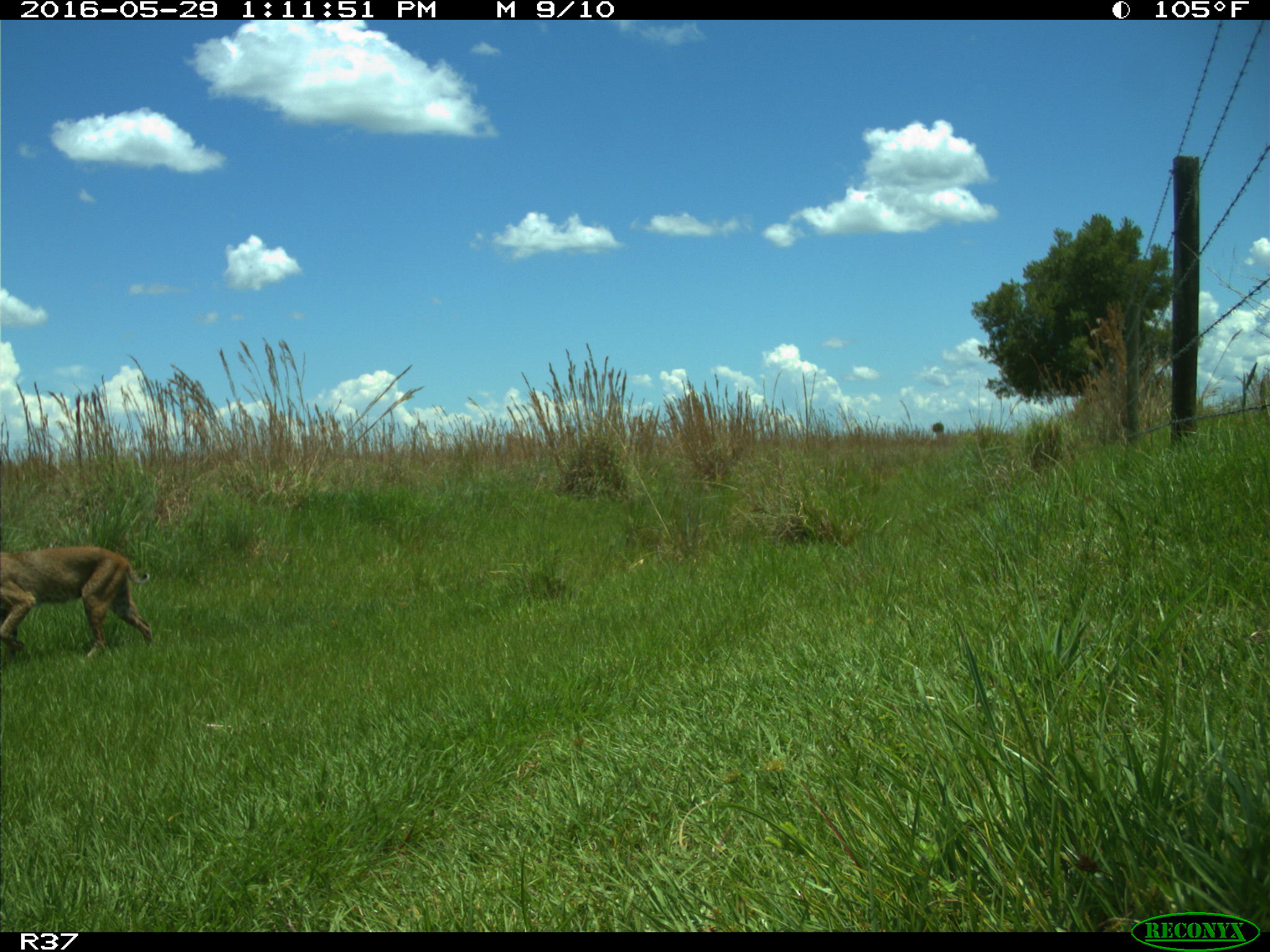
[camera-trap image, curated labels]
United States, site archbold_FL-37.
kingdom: Animalia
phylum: Chordata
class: Mammalia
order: Carnivora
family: Felidae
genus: Lynx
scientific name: Lynx rufus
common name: bobcat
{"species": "Lynx rufus (bobcat)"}